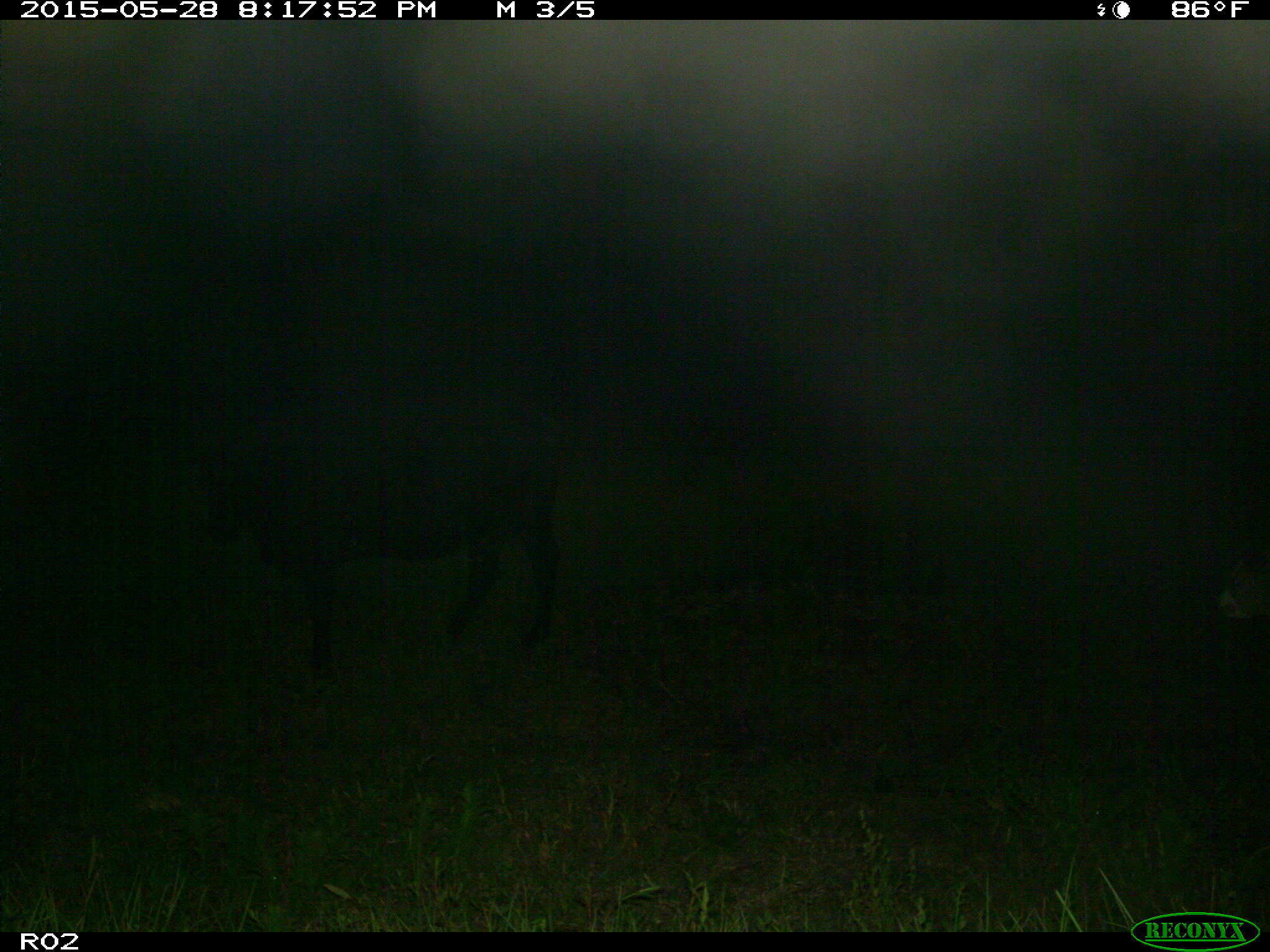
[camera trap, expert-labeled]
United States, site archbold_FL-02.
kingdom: Animalia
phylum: Chordata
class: Mammalia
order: Artiodactyla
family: Bovidae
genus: Bos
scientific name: Bos taurus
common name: domestic cow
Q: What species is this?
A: Bos taurus (domestic cow).